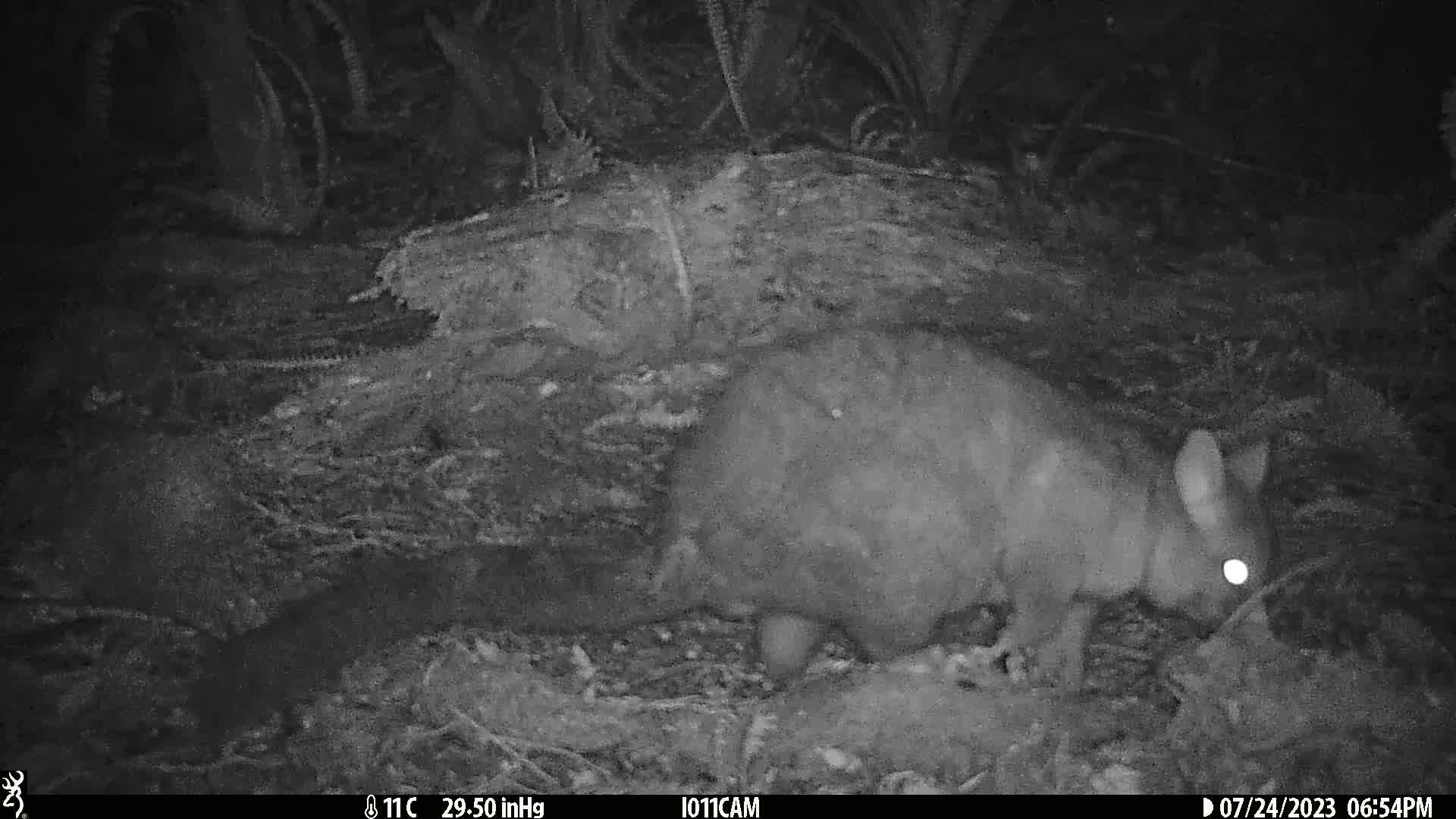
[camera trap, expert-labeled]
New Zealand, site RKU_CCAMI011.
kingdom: Animalia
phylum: Chordata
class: Mammalia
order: Diprotodontia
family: Phalangeridae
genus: Trichosurus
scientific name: Trichosurus vulpecula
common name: common brushtail possum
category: possum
Possum (common brushtail possum) (Trichosurus vulpecula).